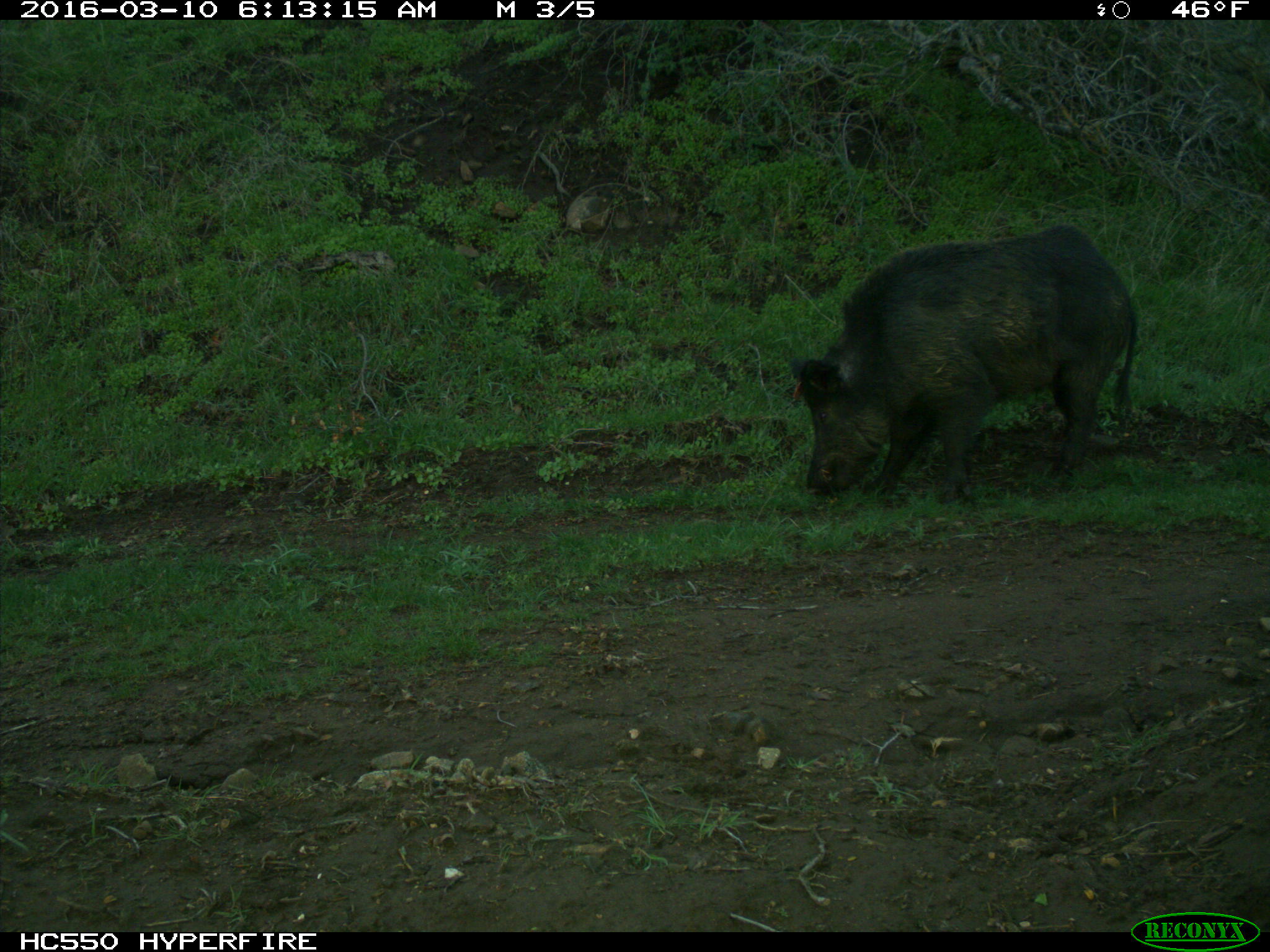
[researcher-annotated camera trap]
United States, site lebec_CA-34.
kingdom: Animalia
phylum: Chordata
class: Mammalia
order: Artiodactyla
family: Suidae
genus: Sus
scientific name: Sus scrofa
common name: wild boar